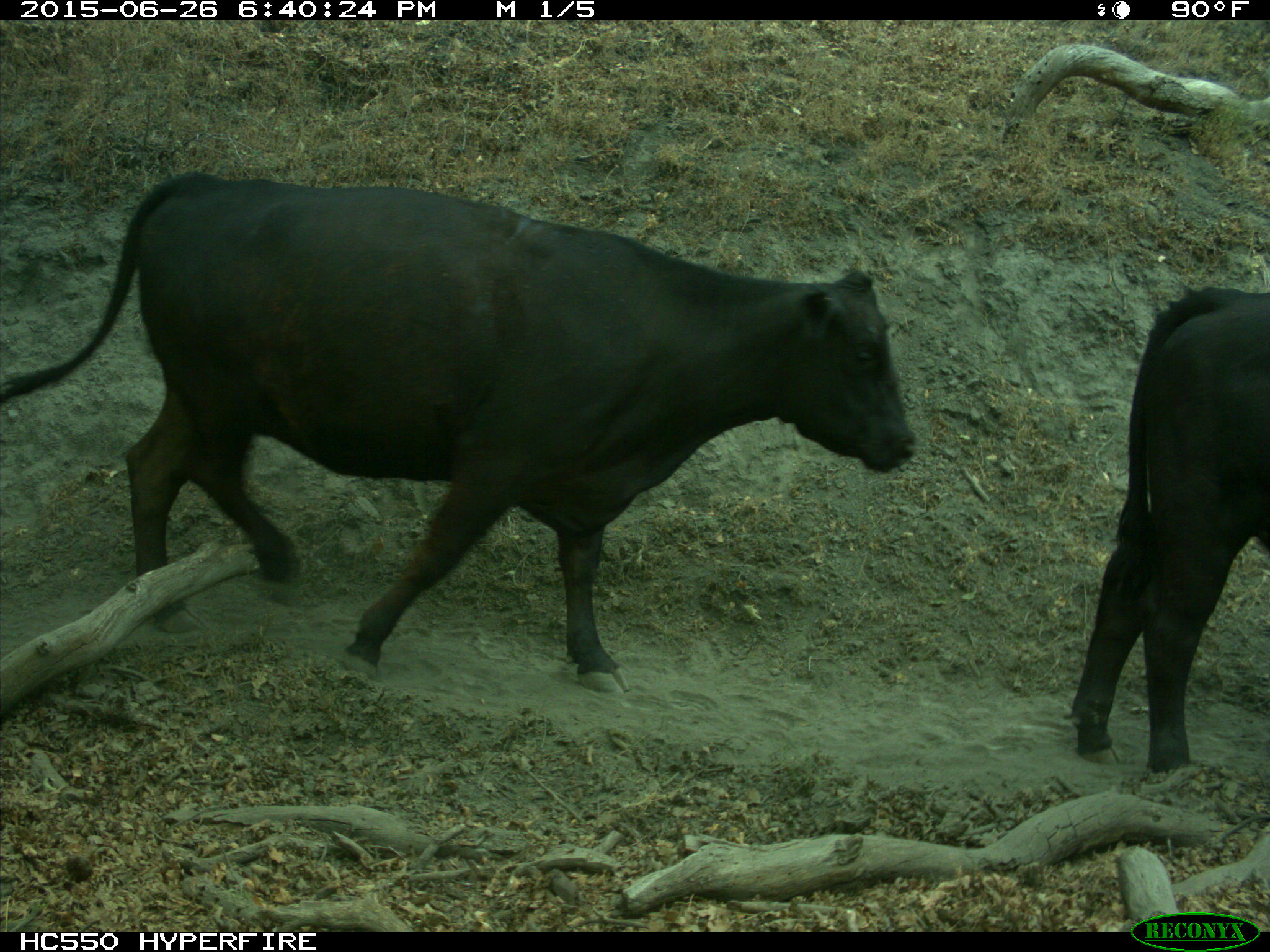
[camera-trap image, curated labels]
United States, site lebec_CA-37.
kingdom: Animalia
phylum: Chordata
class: Mammalia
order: Artiodactyla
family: Bovidae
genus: Bos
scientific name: Bos taurus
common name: domestic cow